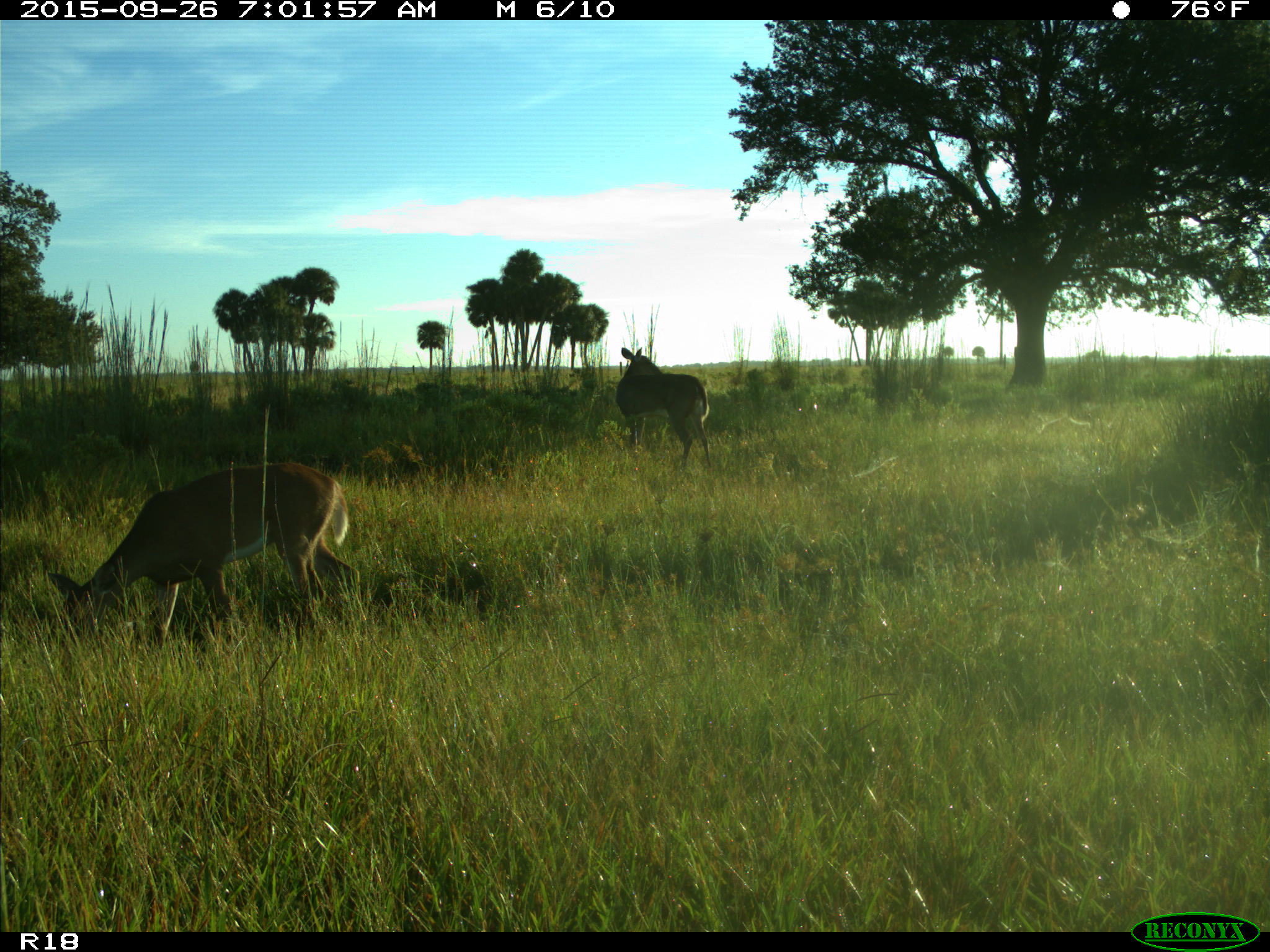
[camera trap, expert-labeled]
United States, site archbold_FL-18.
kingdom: Animalia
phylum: Chordata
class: Mammalia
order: Artiodactyla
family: Cervidae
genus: Odocoileus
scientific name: Odocoileus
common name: deer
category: unidentified deer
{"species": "unidentified deer (deer) (Odocoileus)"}